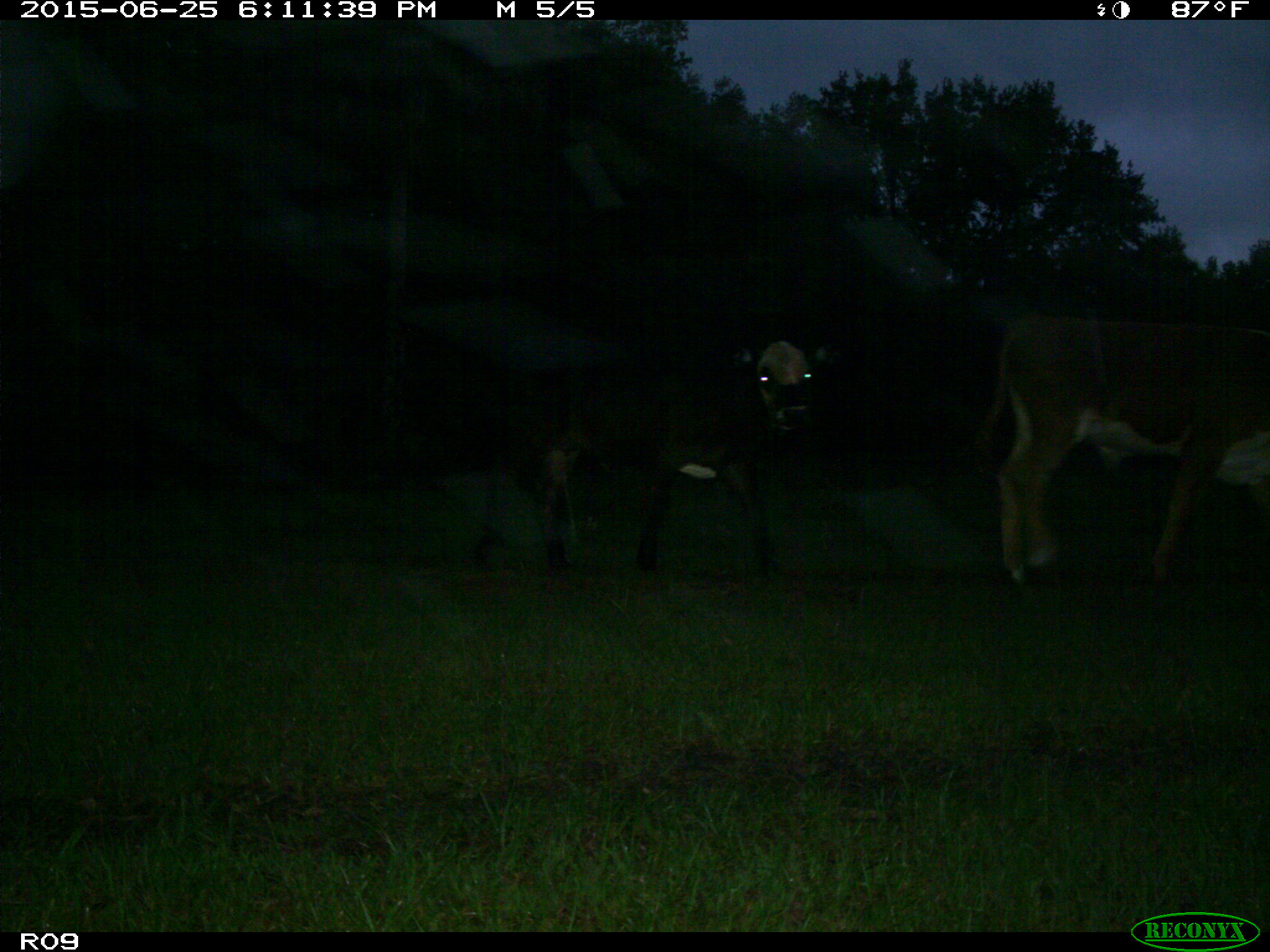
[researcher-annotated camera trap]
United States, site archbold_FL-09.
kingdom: Animalia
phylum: Chordata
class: Mammalia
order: Artiodactyla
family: Bovidae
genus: Bos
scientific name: Bos taurus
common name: domestic cow